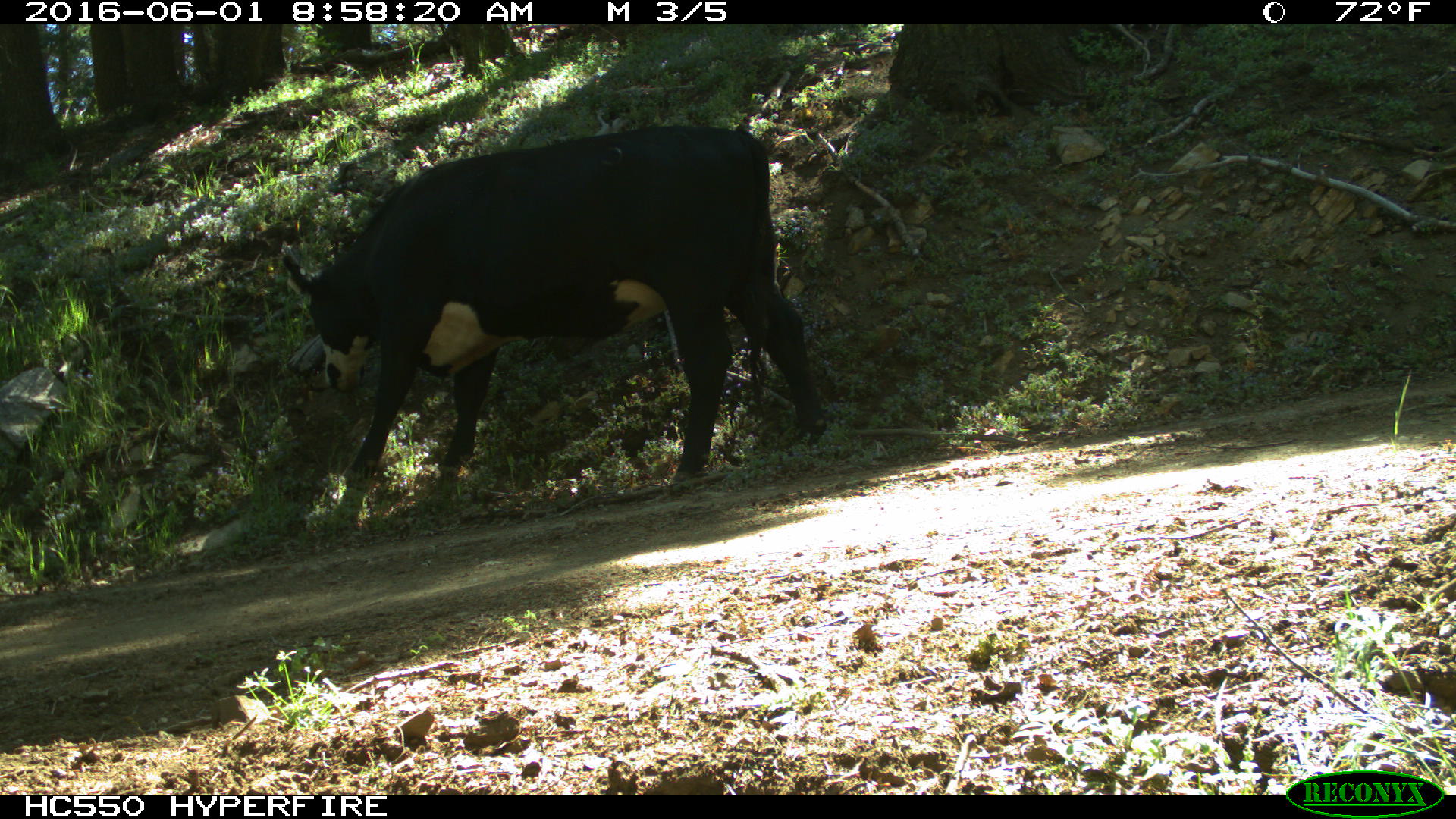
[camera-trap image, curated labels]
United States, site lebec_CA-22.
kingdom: Animalia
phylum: Chordata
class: Mammalia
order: Artiodactyla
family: Bovidae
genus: Bos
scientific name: Bos taurus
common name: domestic cow